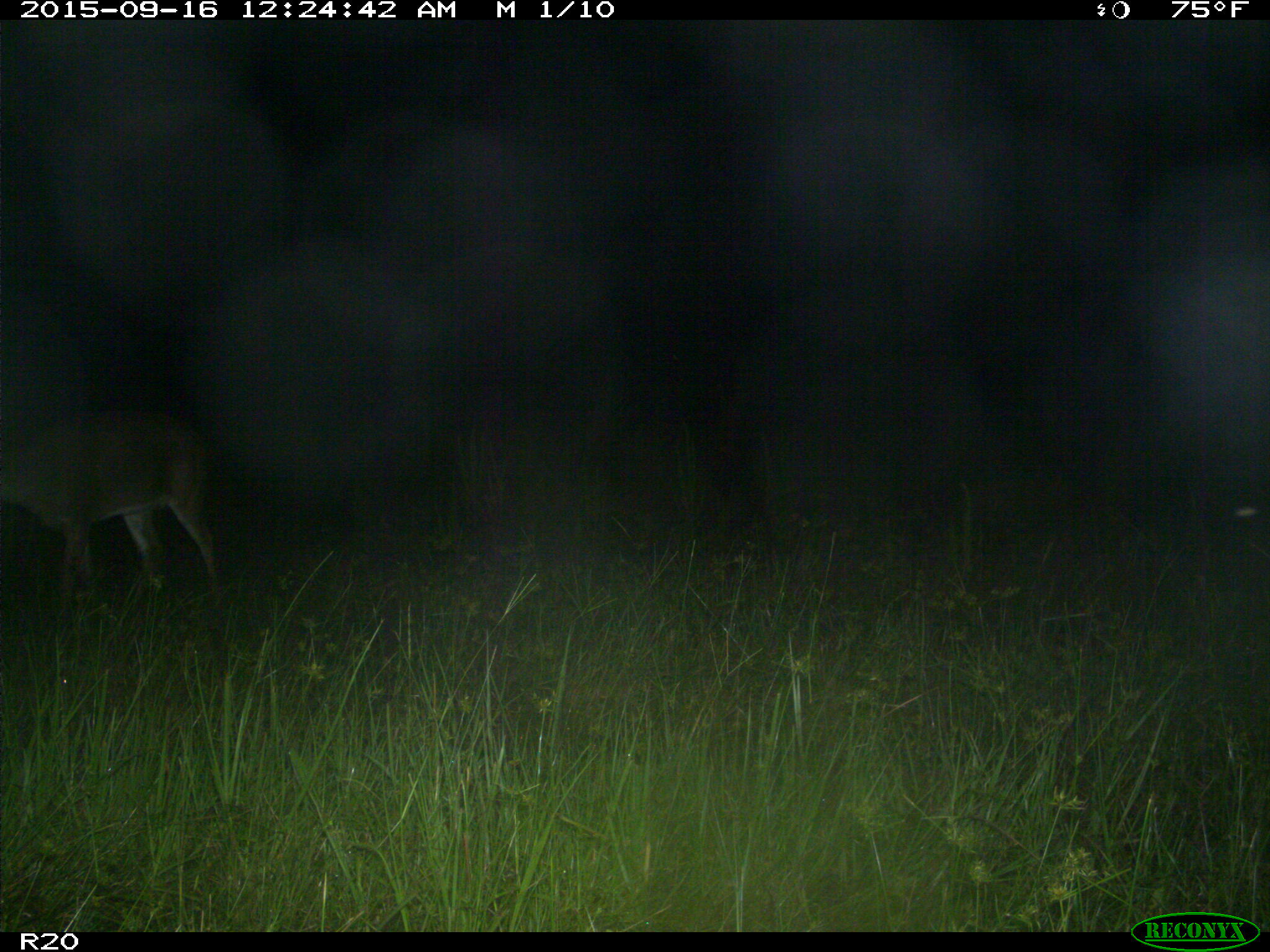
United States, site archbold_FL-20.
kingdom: Animalia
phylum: Chordata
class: Mammalia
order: Artiodactyla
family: Cervidae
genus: Odocoileus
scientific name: Odocoileus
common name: deer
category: unidentified deer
Unidentified deer (deer) (Odocoileus).